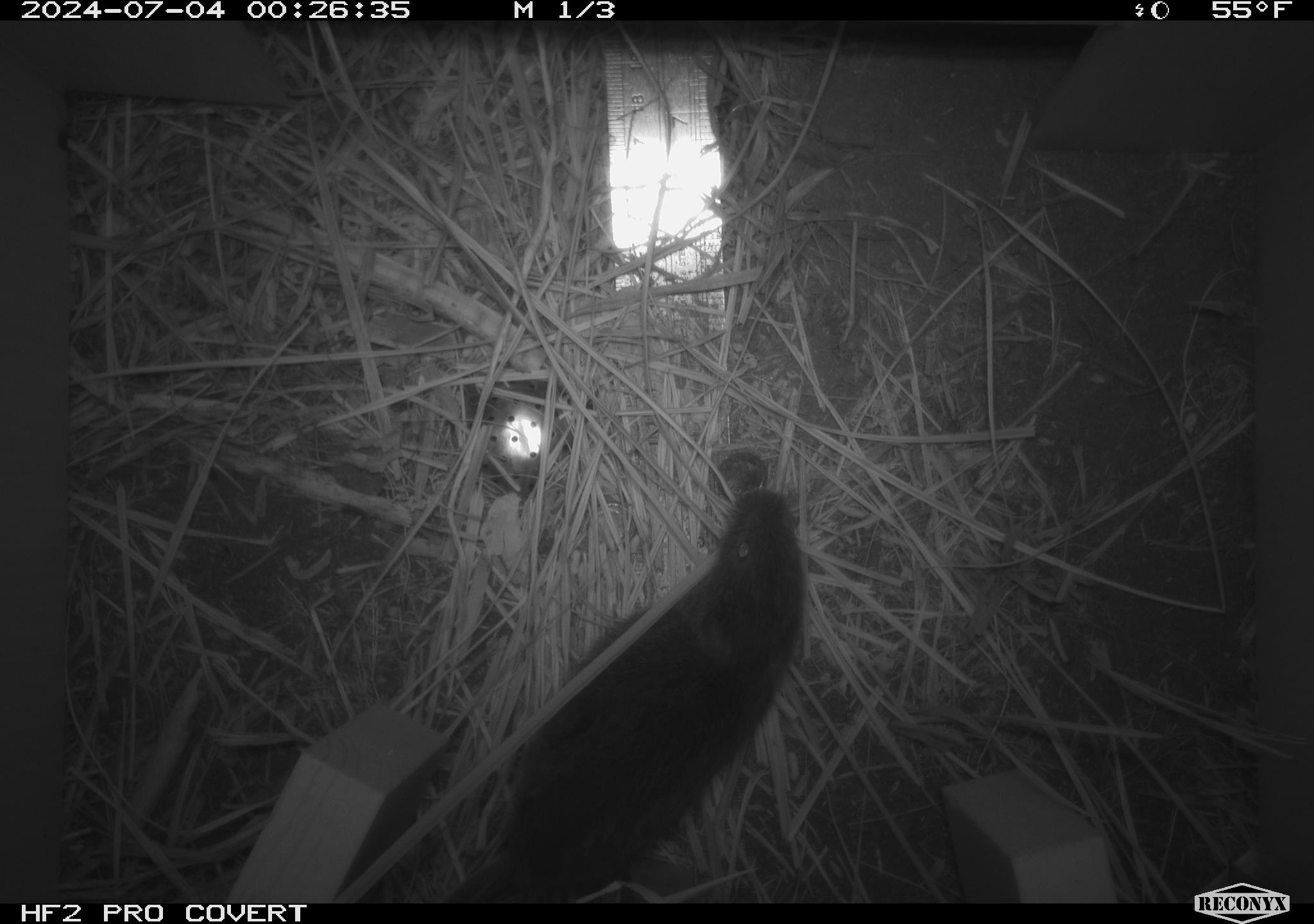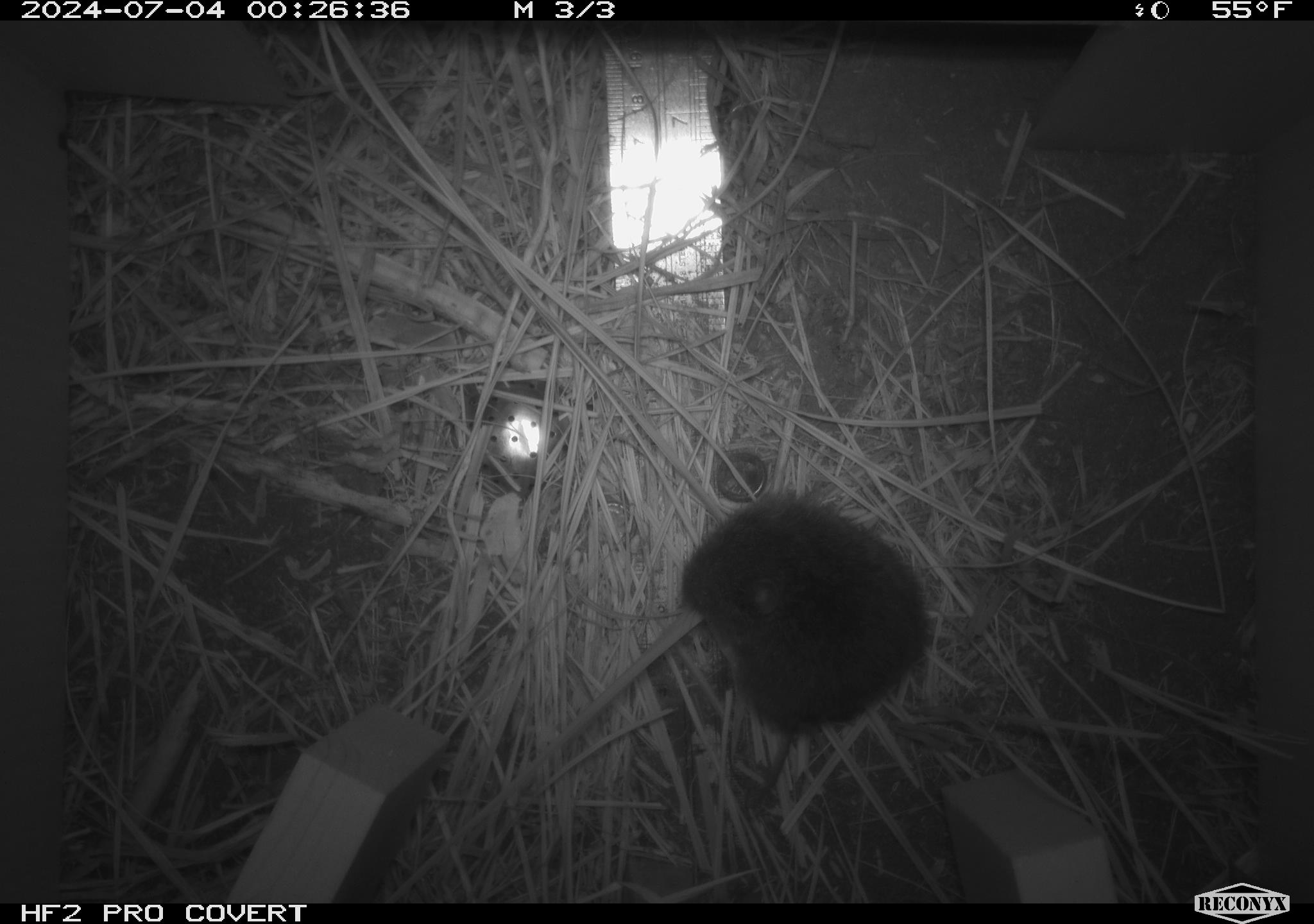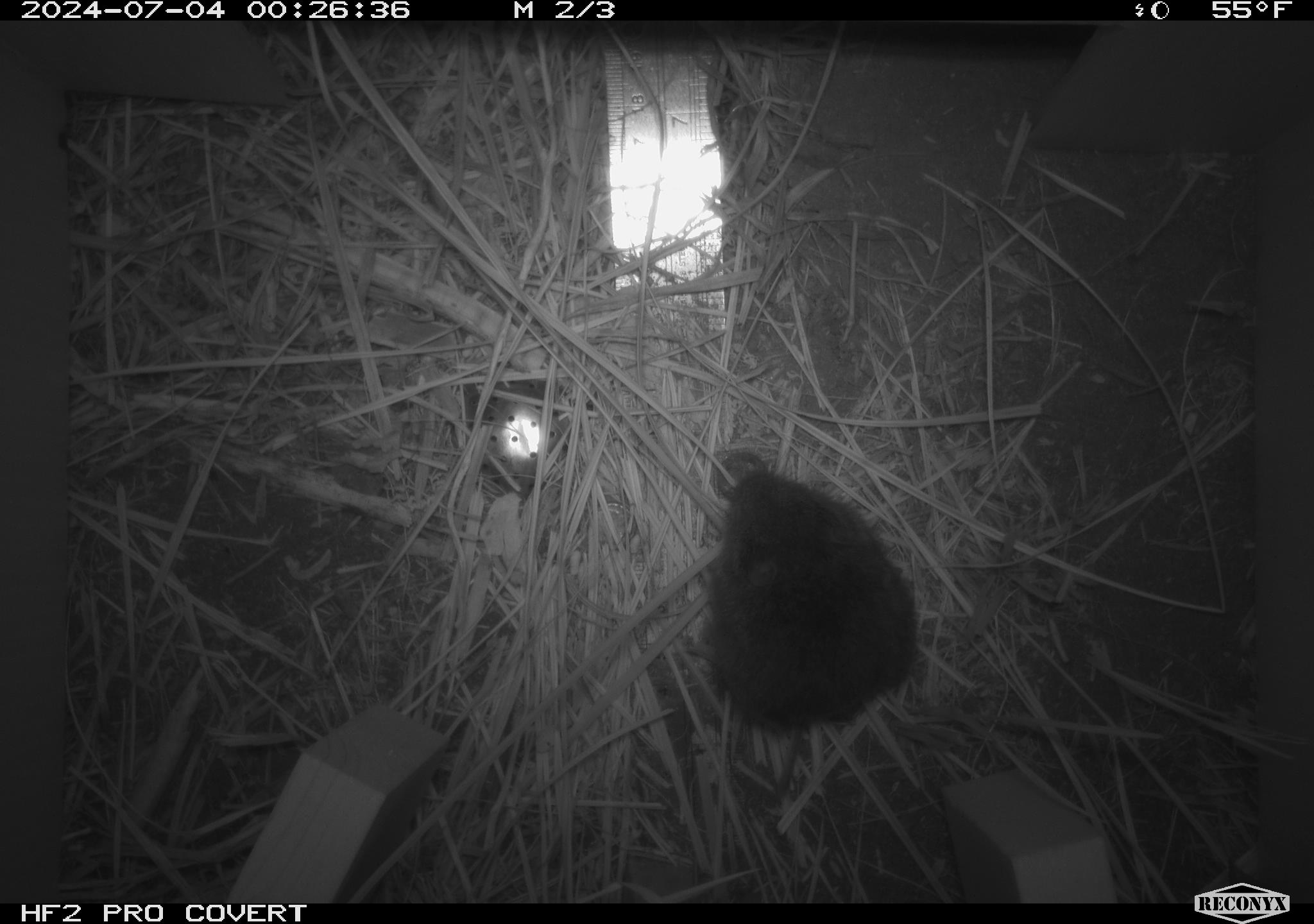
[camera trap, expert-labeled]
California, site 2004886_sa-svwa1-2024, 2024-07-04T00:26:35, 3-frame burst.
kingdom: Animalia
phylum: Chordata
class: Mammalia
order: Rodentia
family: Cricetidae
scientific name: Arvicolinae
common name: voles, lemmings, and muskrats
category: arvicolinae subfamily